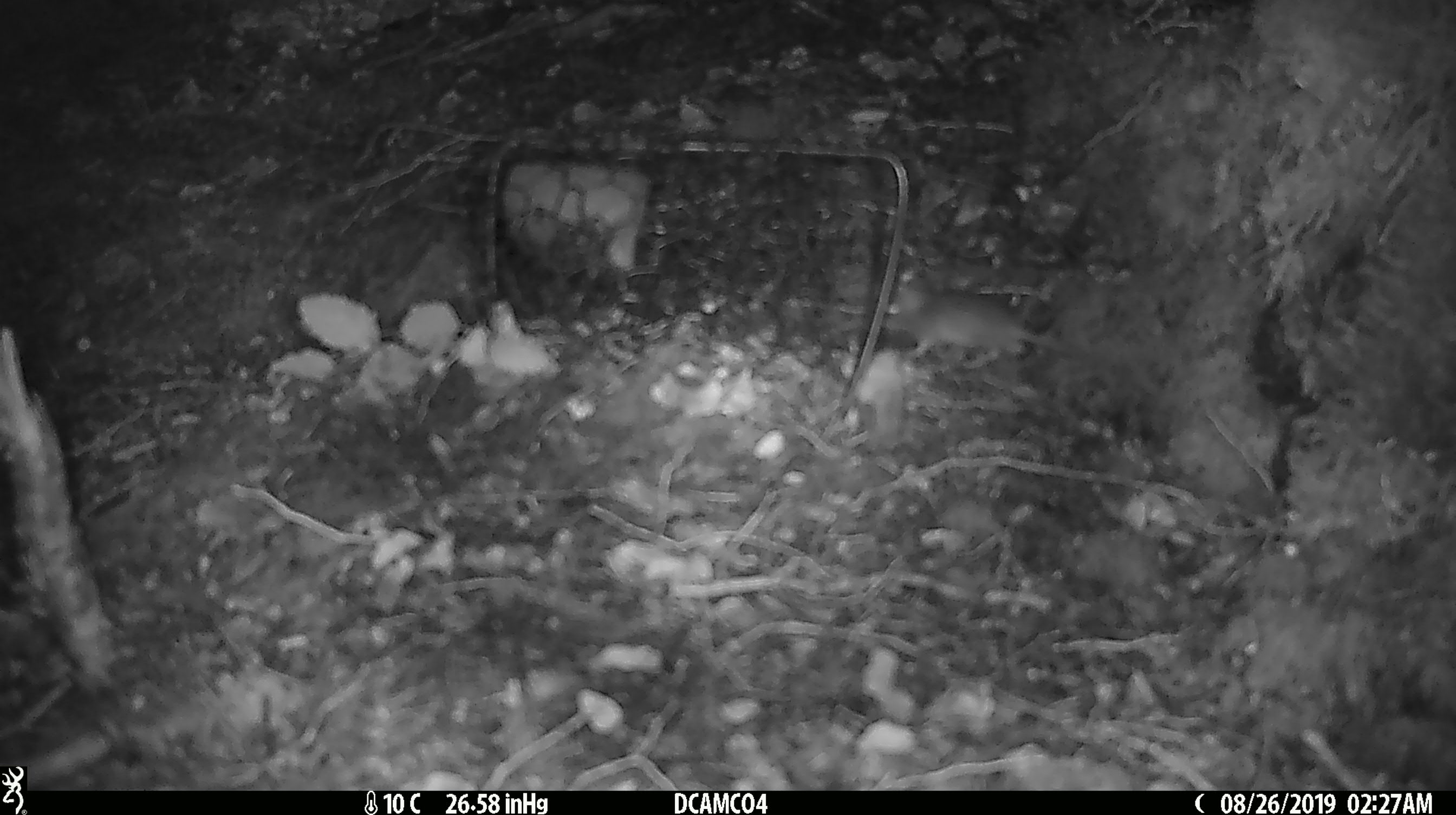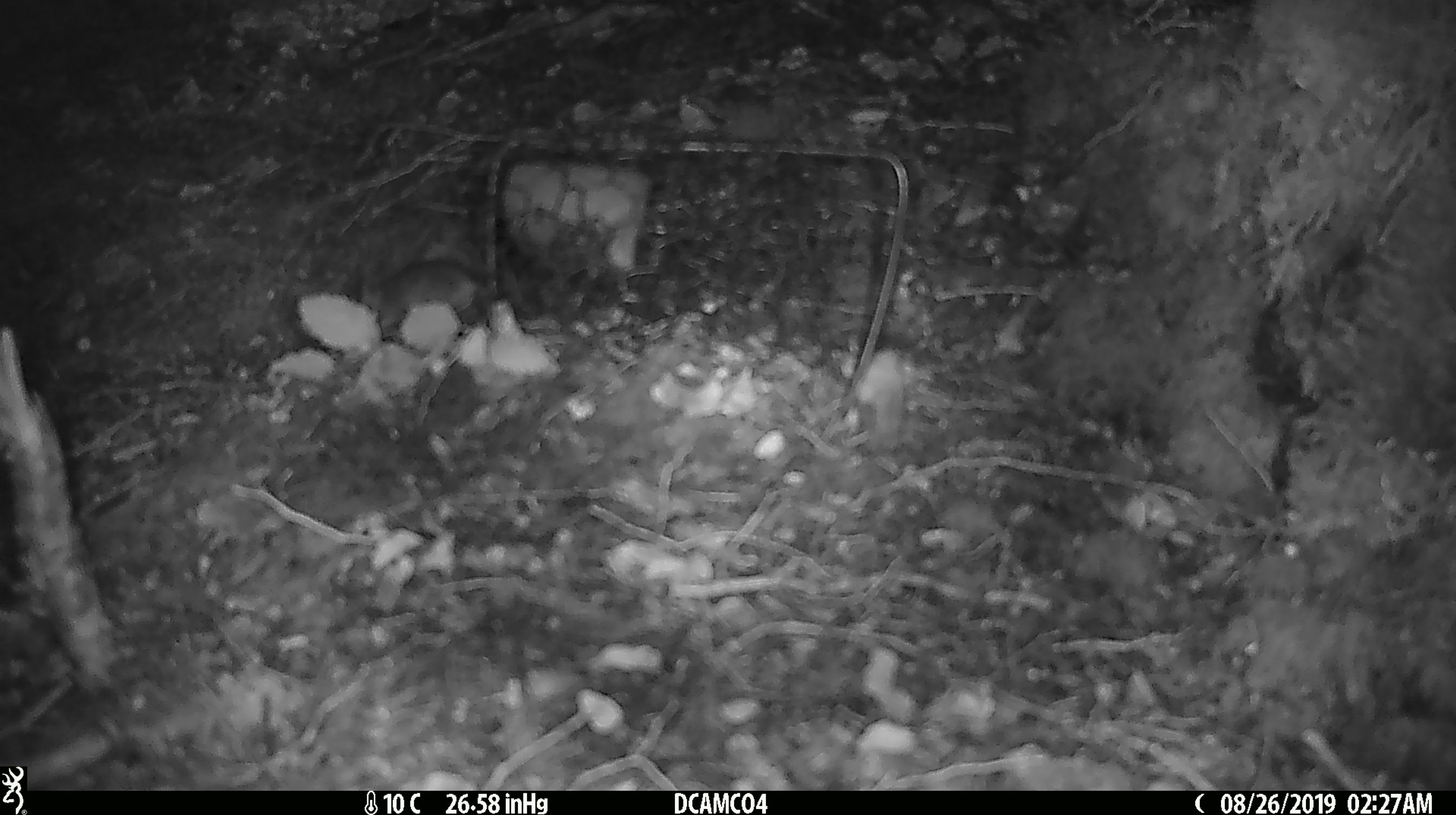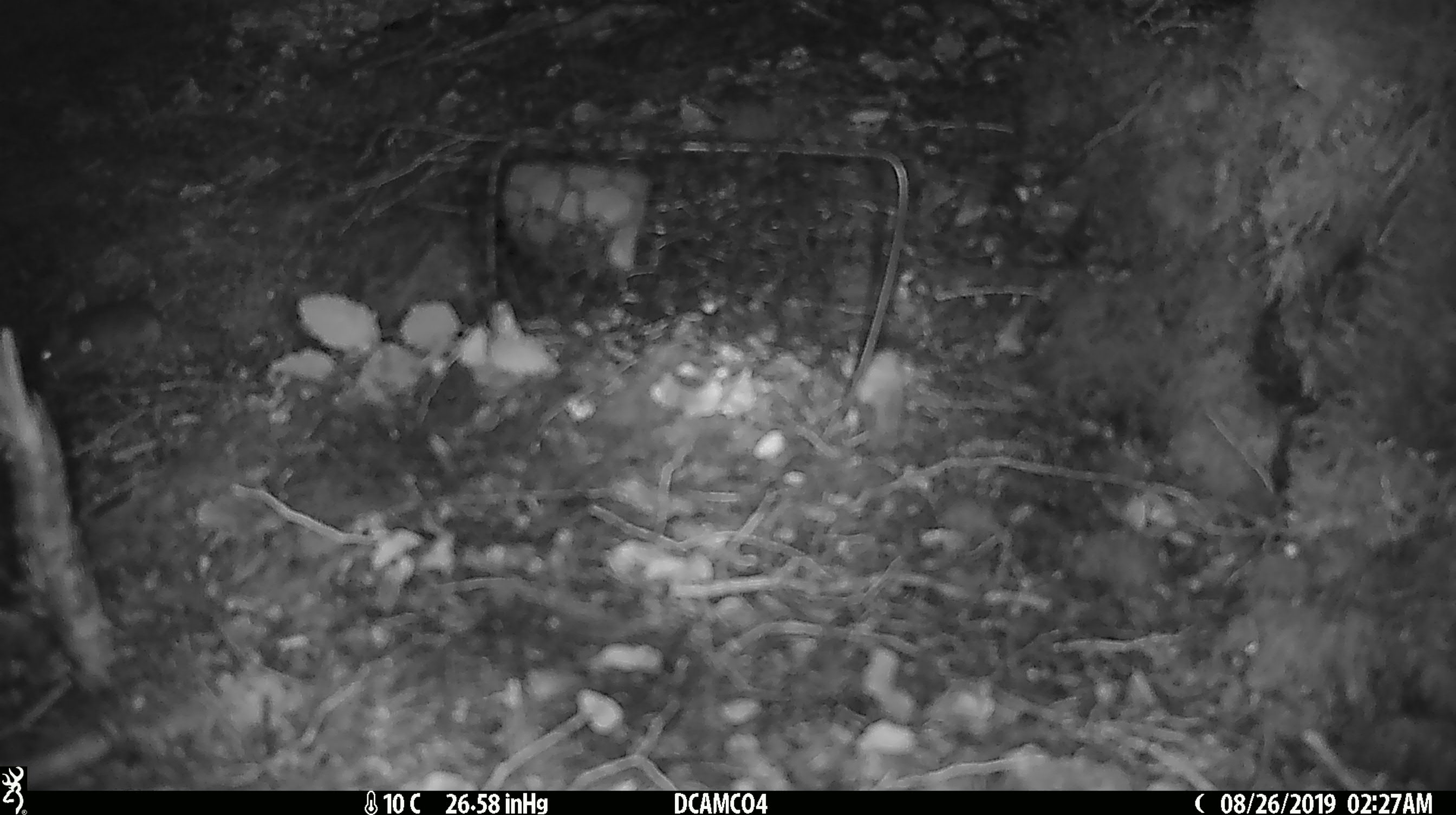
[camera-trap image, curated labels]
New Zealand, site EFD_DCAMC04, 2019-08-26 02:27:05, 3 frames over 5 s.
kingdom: Animalia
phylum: Chordata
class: Mammalia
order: Rodentia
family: Muridae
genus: Mus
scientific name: Mus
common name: mouse